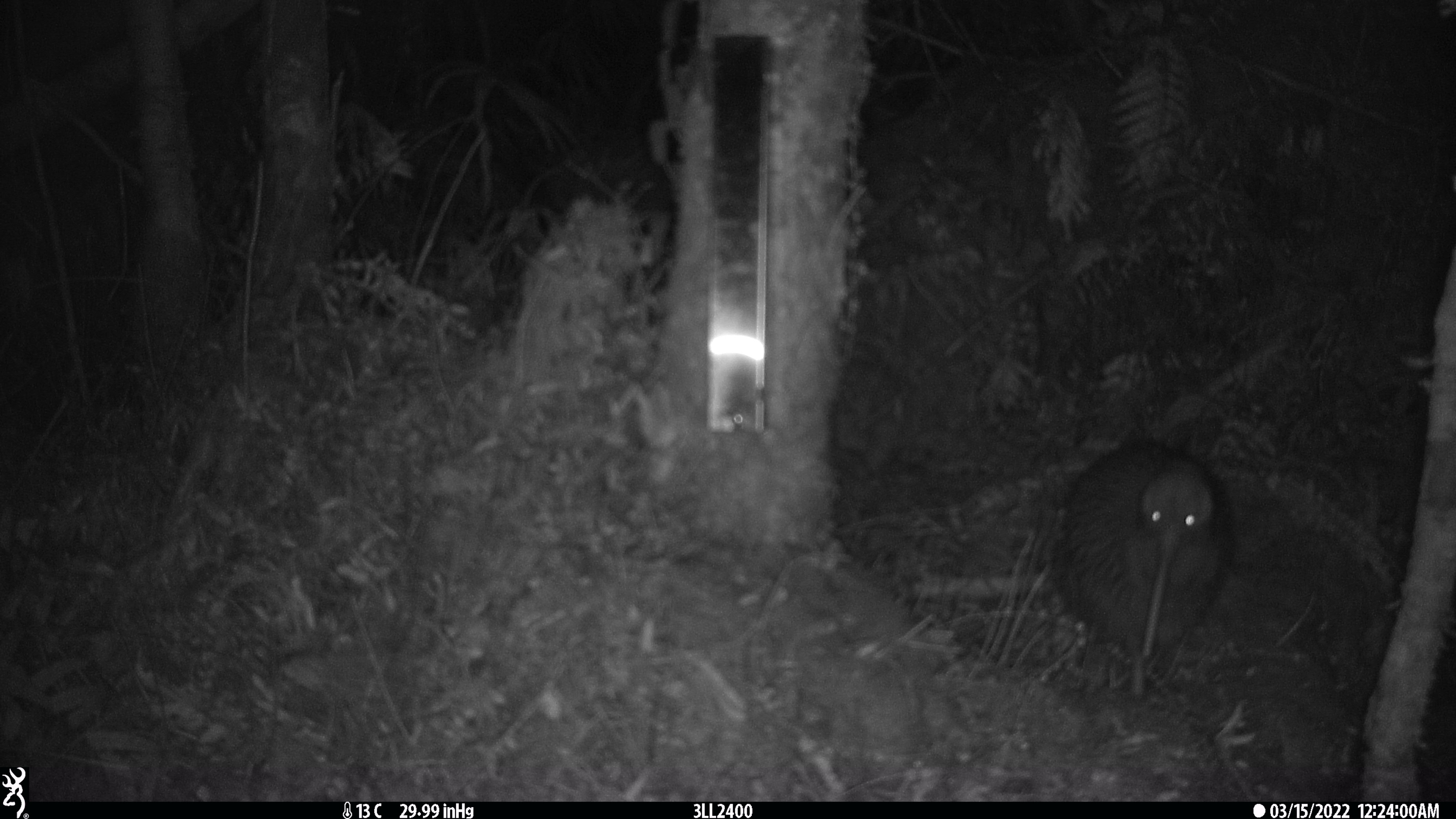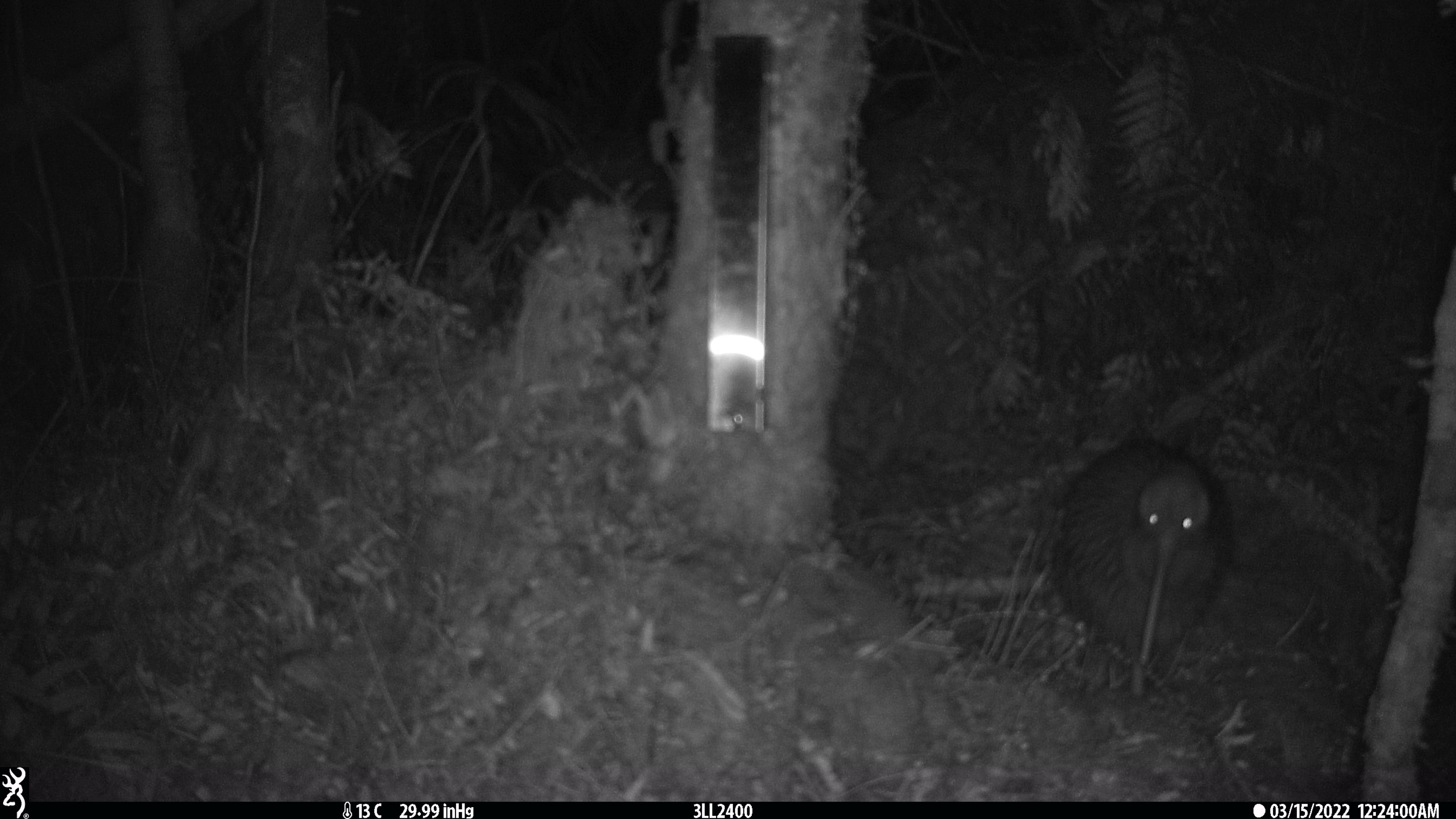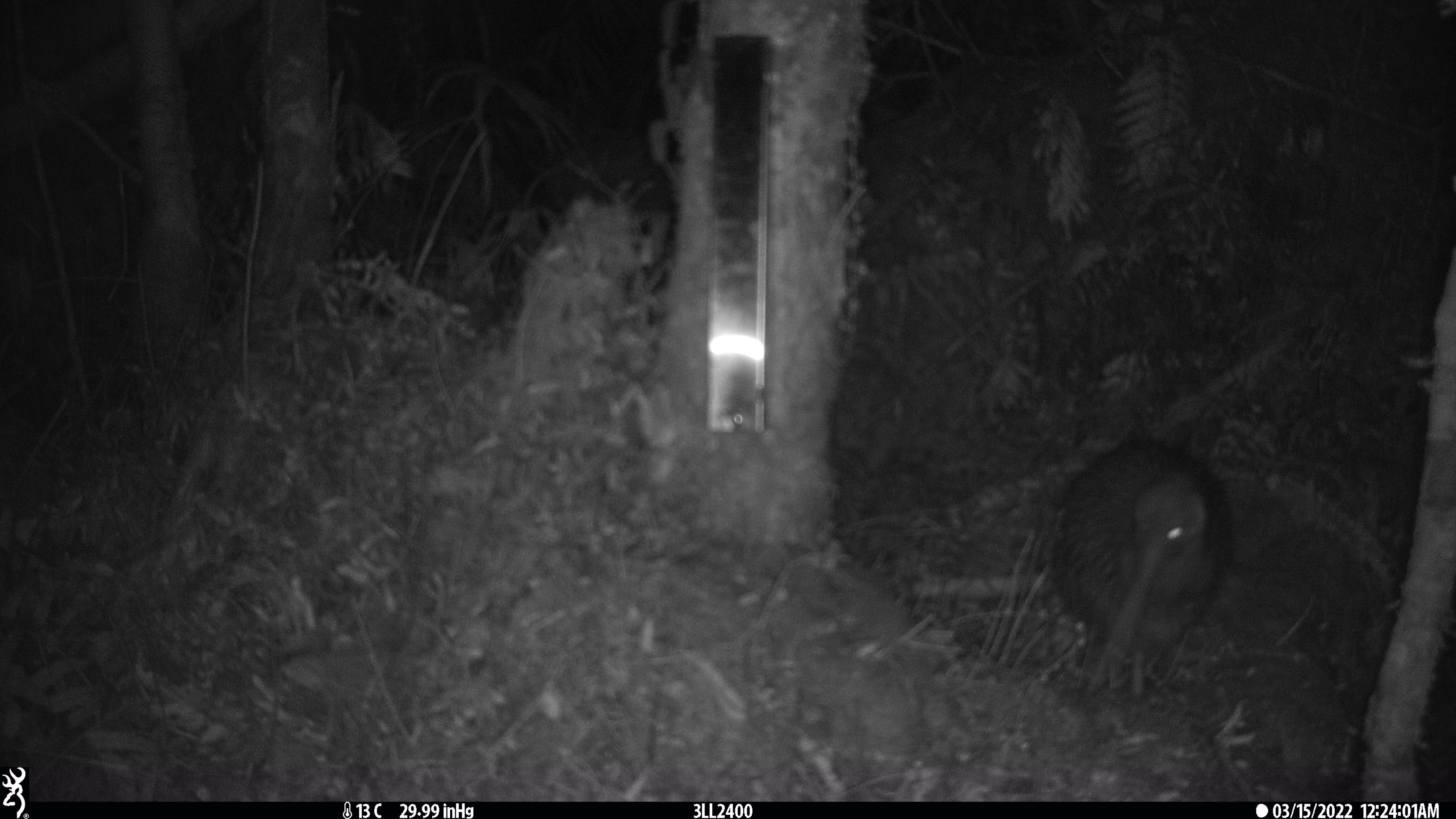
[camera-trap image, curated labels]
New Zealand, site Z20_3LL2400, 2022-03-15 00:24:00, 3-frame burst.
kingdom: Animalia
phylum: Chordata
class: Aves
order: Apterygiformes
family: Apterygidae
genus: Apteryx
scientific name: Apteryx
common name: kiwi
Kiwi (Apteryx).